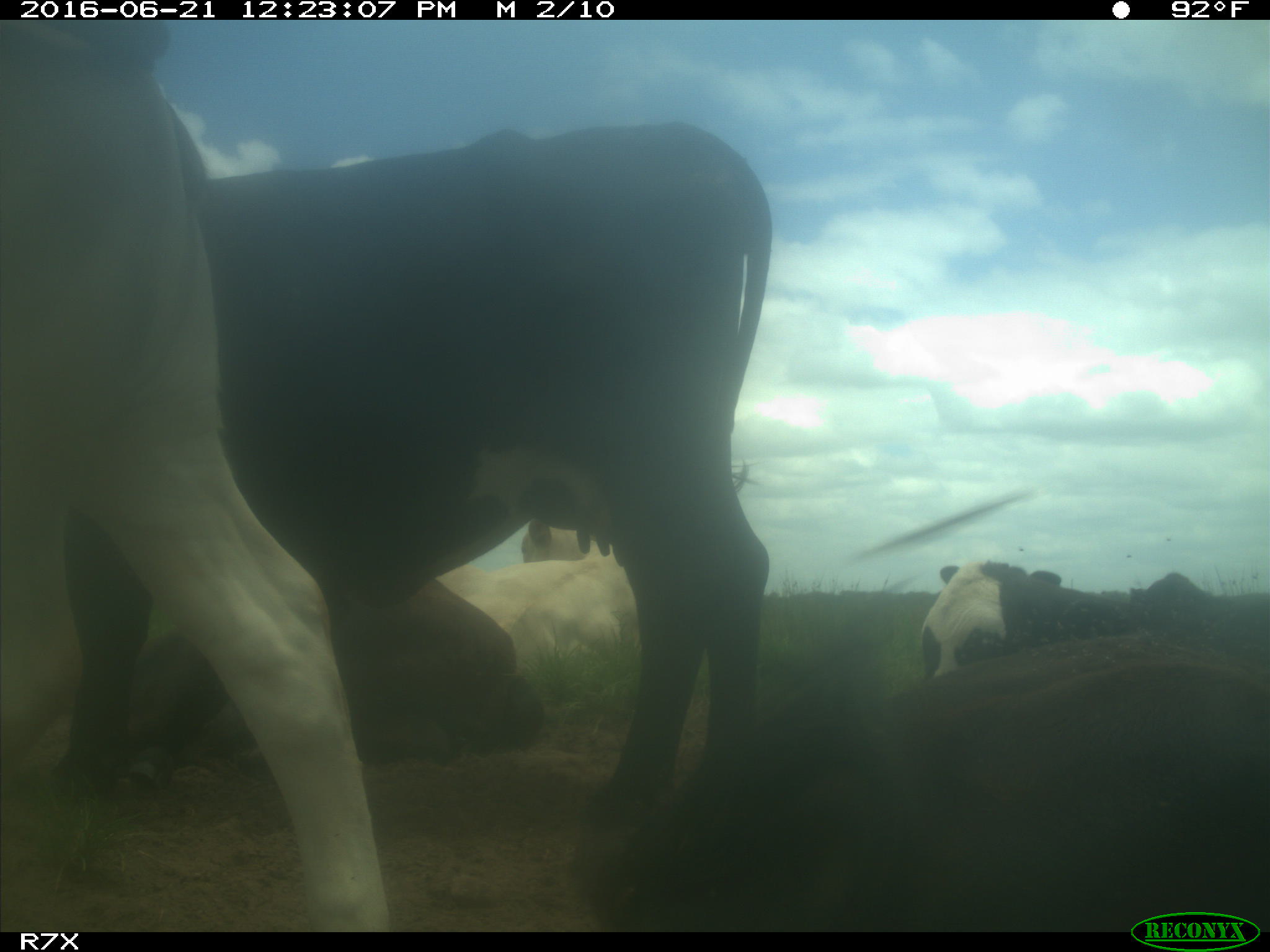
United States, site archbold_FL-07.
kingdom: Animalia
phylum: Chordata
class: Mammalia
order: Artiodactyla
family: Bovidae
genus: Bos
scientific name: Bos taurus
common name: domestic cow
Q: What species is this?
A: Bos taurus (domestic cow).